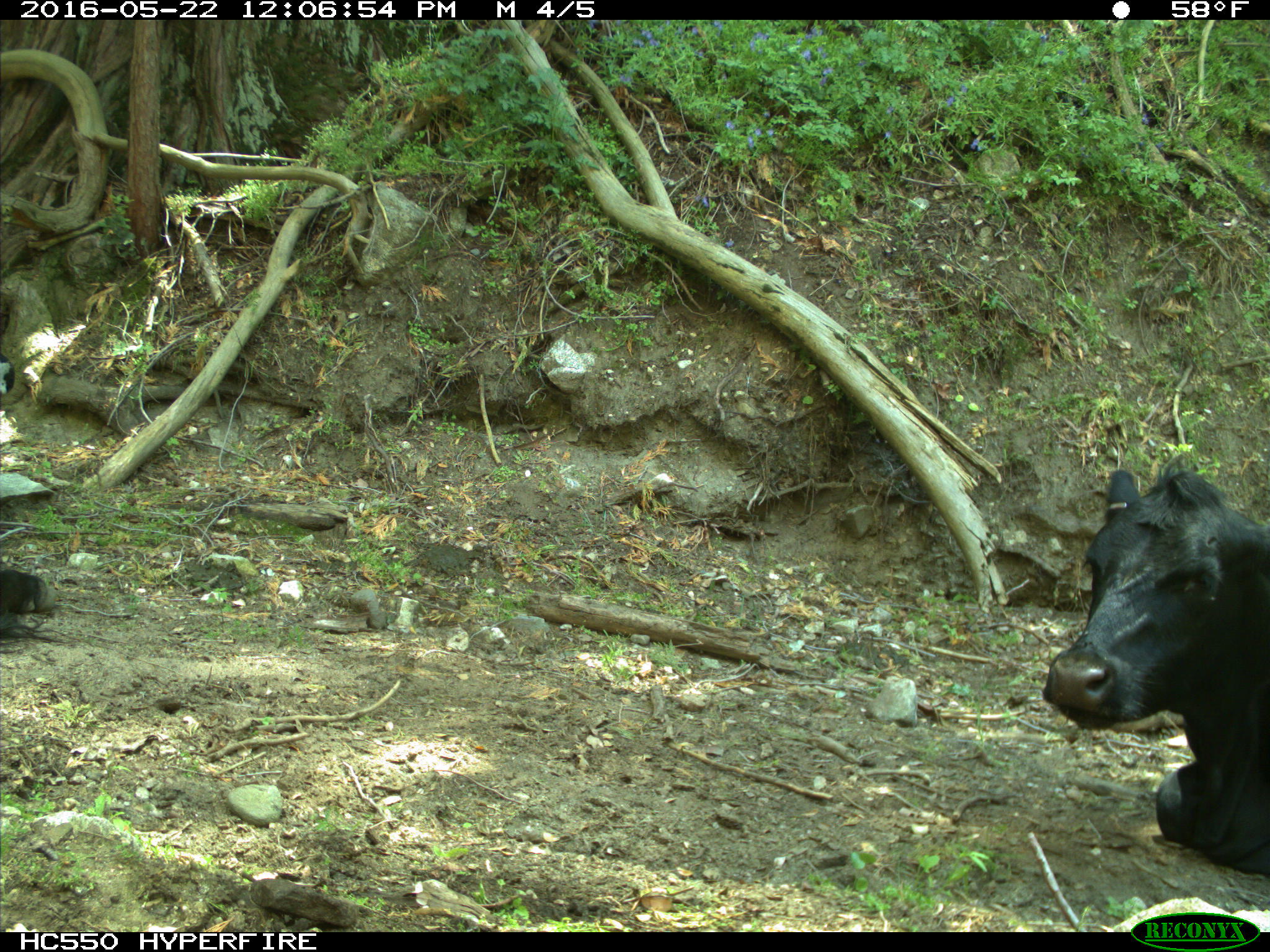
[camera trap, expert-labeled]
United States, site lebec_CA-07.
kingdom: Animalia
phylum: Chordata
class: Mammalia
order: Artiodactyla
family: Bovidae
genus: Bos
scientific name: Bos taurus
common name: domestic cow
Bos taurus (domestic cow).